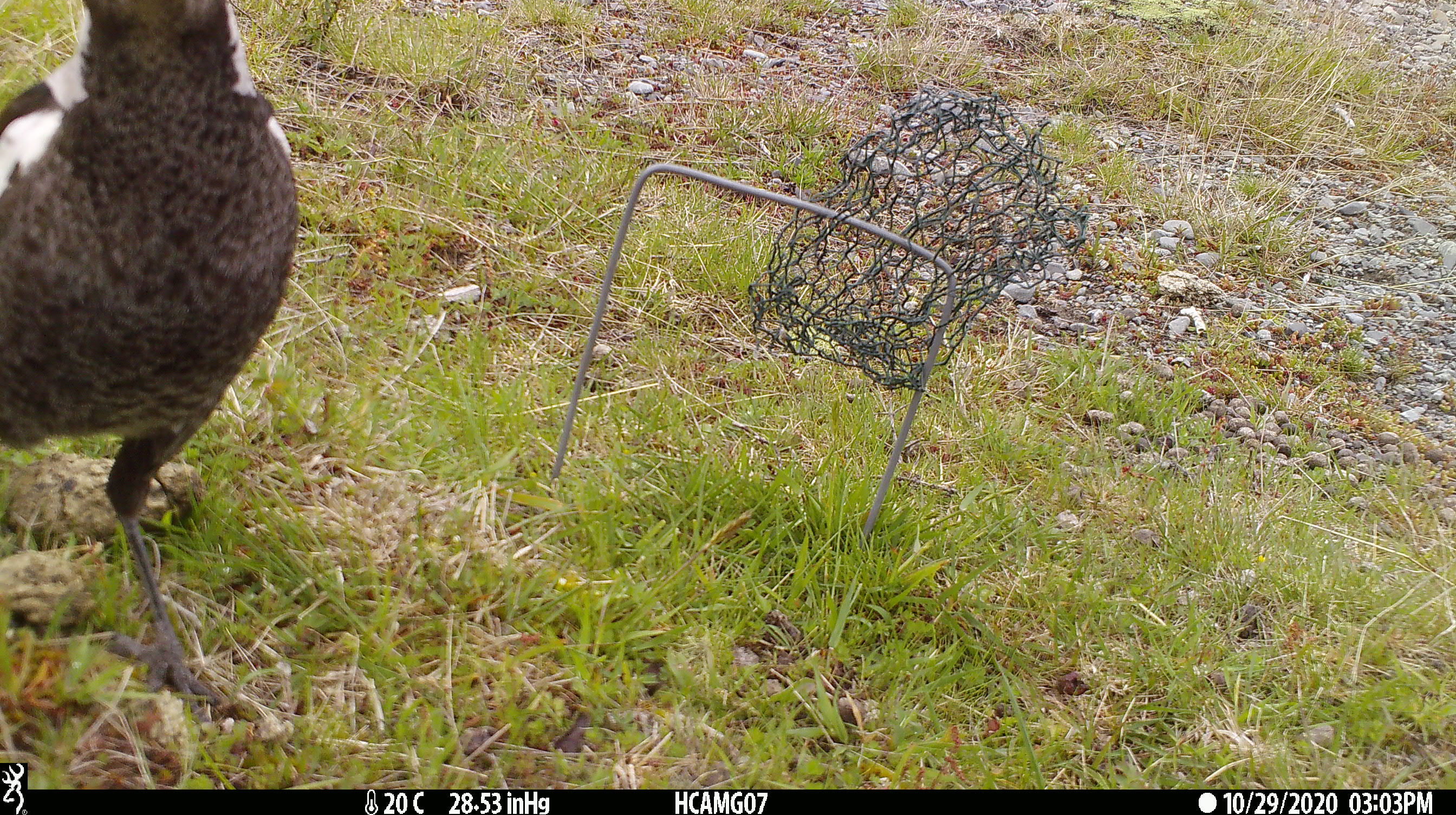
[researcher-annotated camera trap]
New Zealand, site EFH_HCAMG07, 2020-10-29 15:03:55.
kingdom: Animalia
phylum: Chordata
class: Aves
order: Passeriformes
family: Artamidae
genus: Gymnorhina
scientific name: Gymnorhina tibicen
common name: australian magpie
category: magpie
Magpie (australian magpie) (Gymnorhina tibicen).